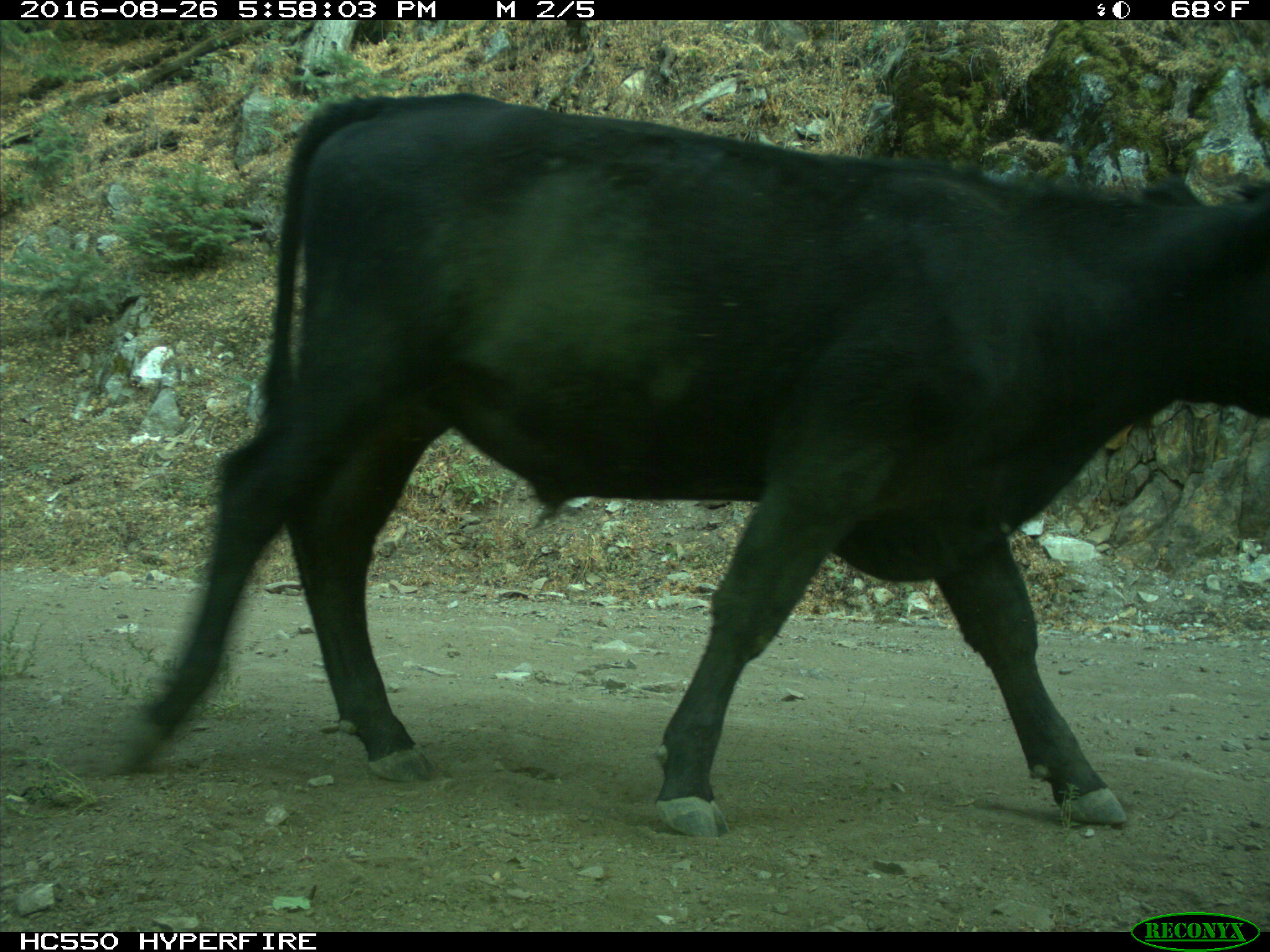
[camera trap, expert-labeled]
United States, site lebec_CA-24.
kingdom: Animalia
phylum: Chordata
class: Mammalia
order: Artiodactyla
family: Bovidae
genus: Bos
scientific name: Bos taurus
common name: domestic cow